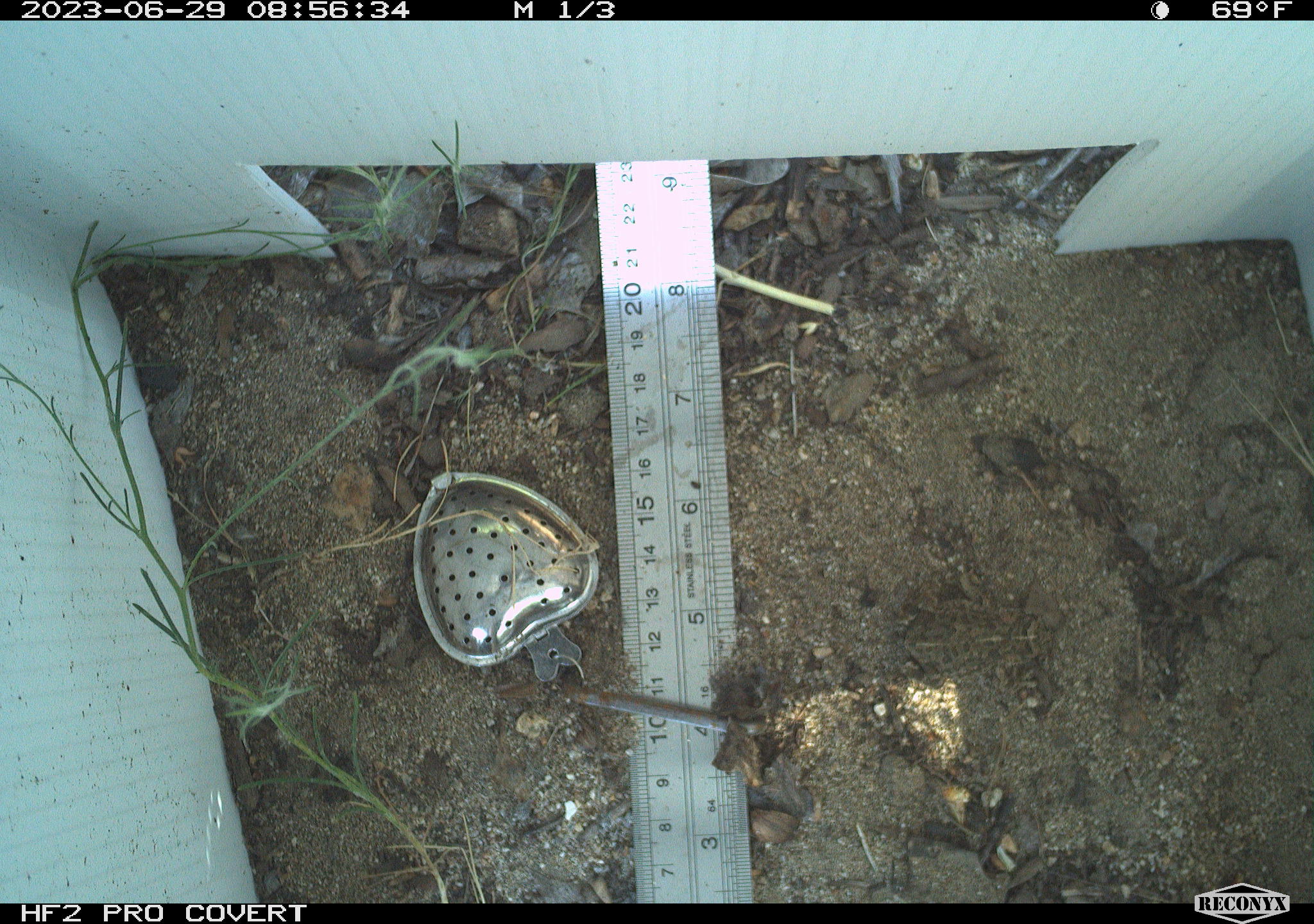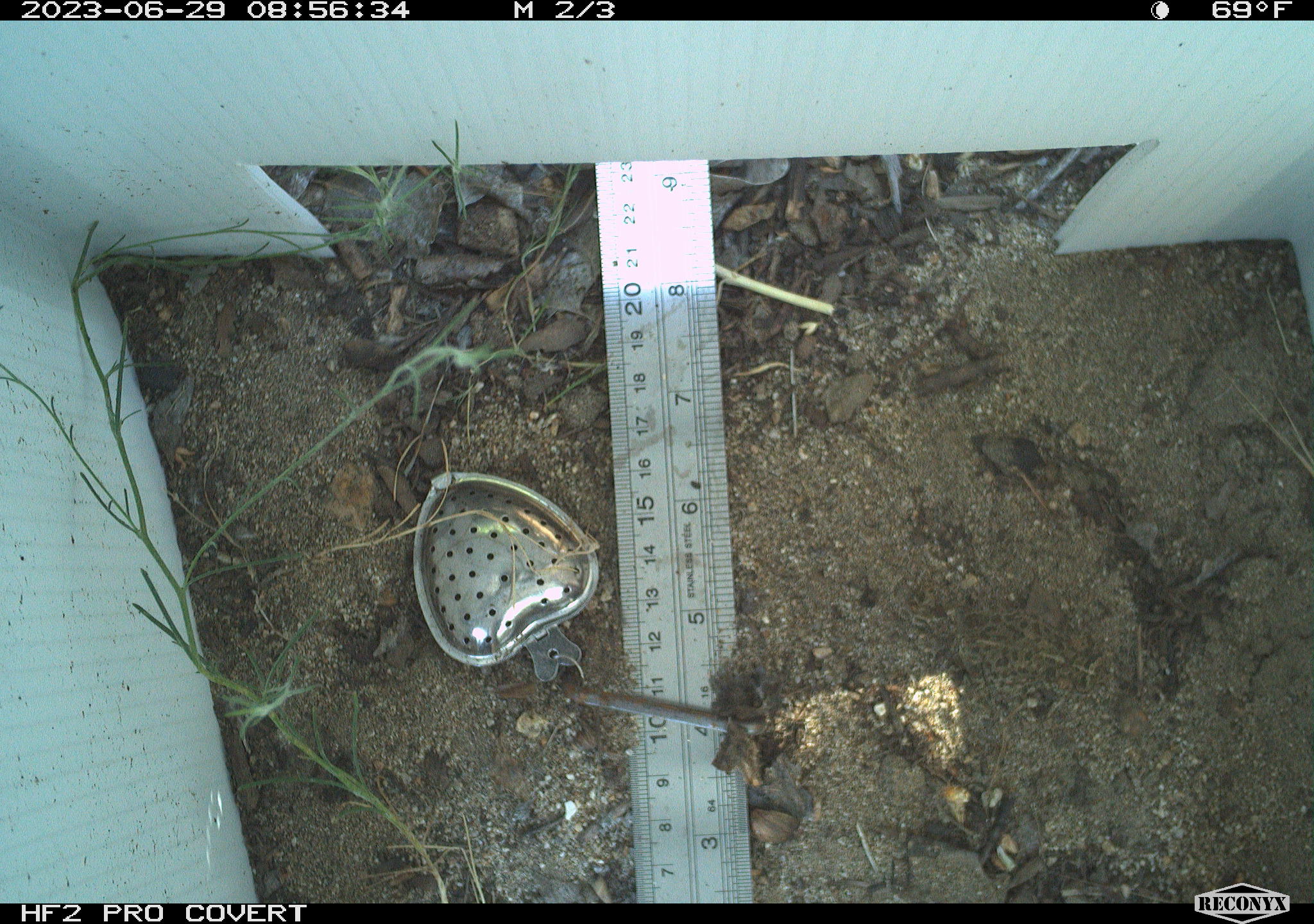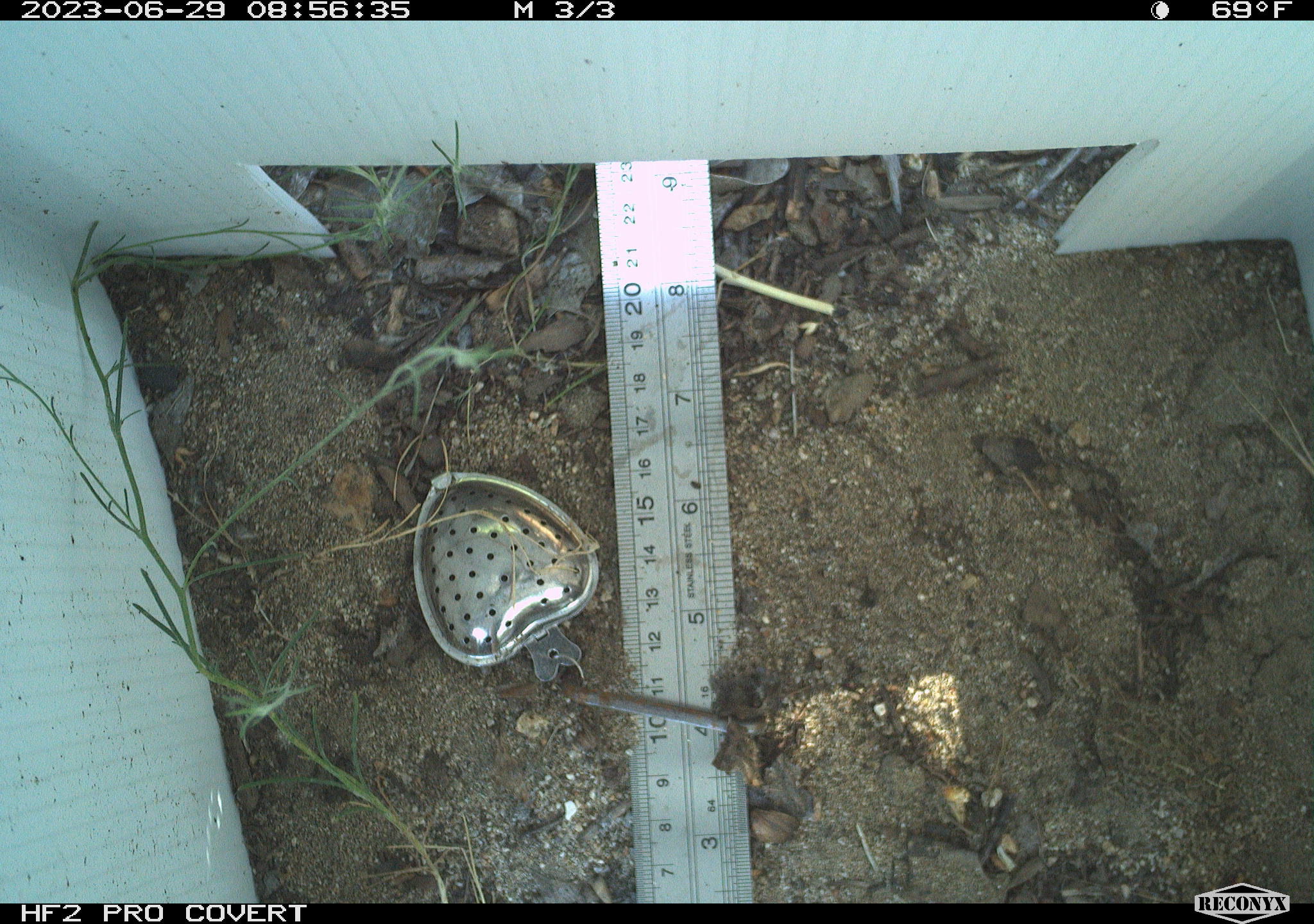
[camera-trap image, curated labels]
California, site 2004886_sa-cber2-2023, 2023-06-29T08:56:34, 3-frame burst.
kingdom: Animalia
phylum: Chordata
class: Amphibia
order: Anura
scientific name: Anura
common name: frogs